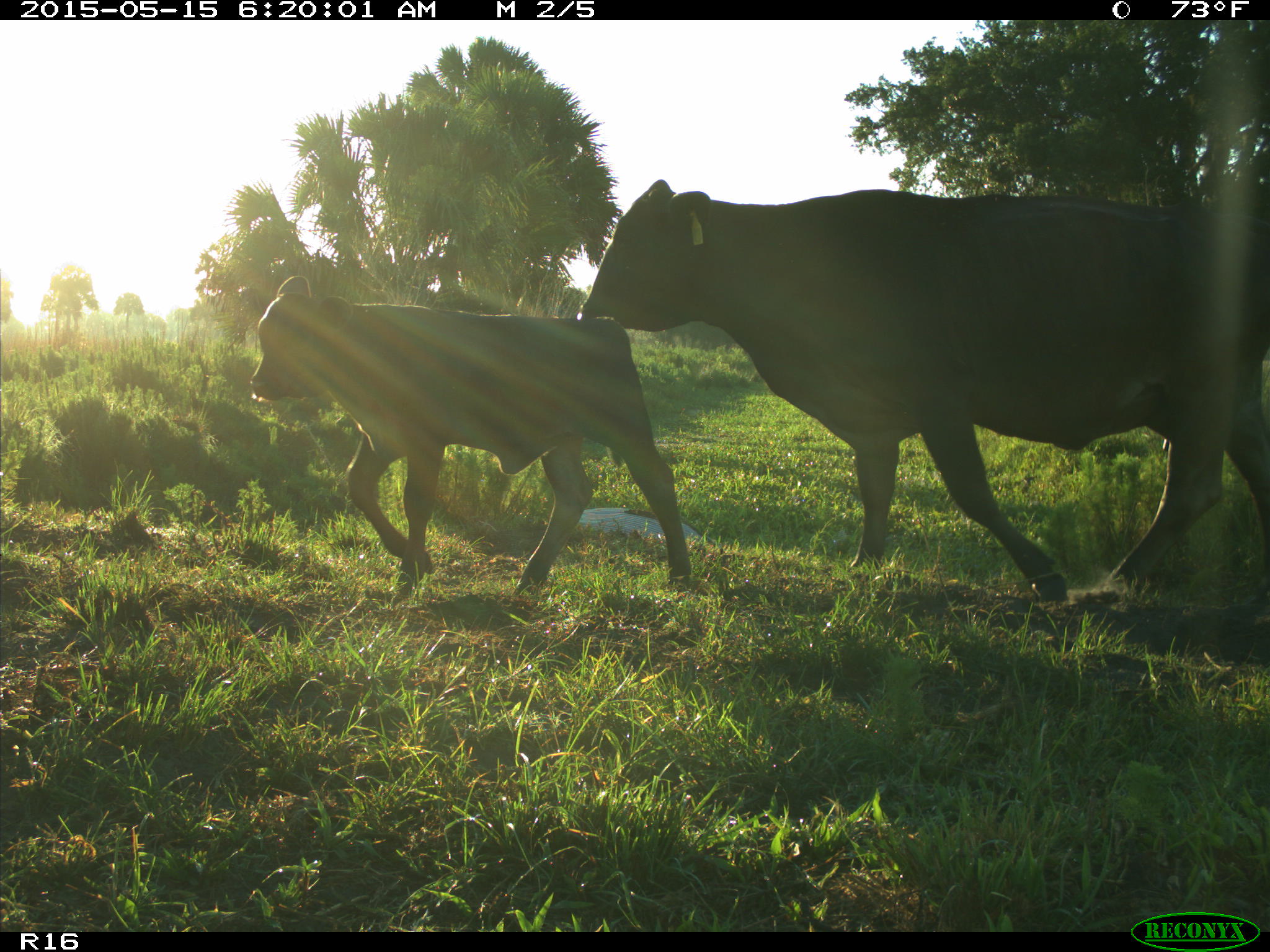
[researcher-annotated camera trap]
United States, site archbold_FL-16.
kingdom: Animalia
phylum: Chordata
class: Mammalia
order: Artiodactyla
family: Bovidae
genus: Bos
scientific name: Bos taurus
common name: domestic cow